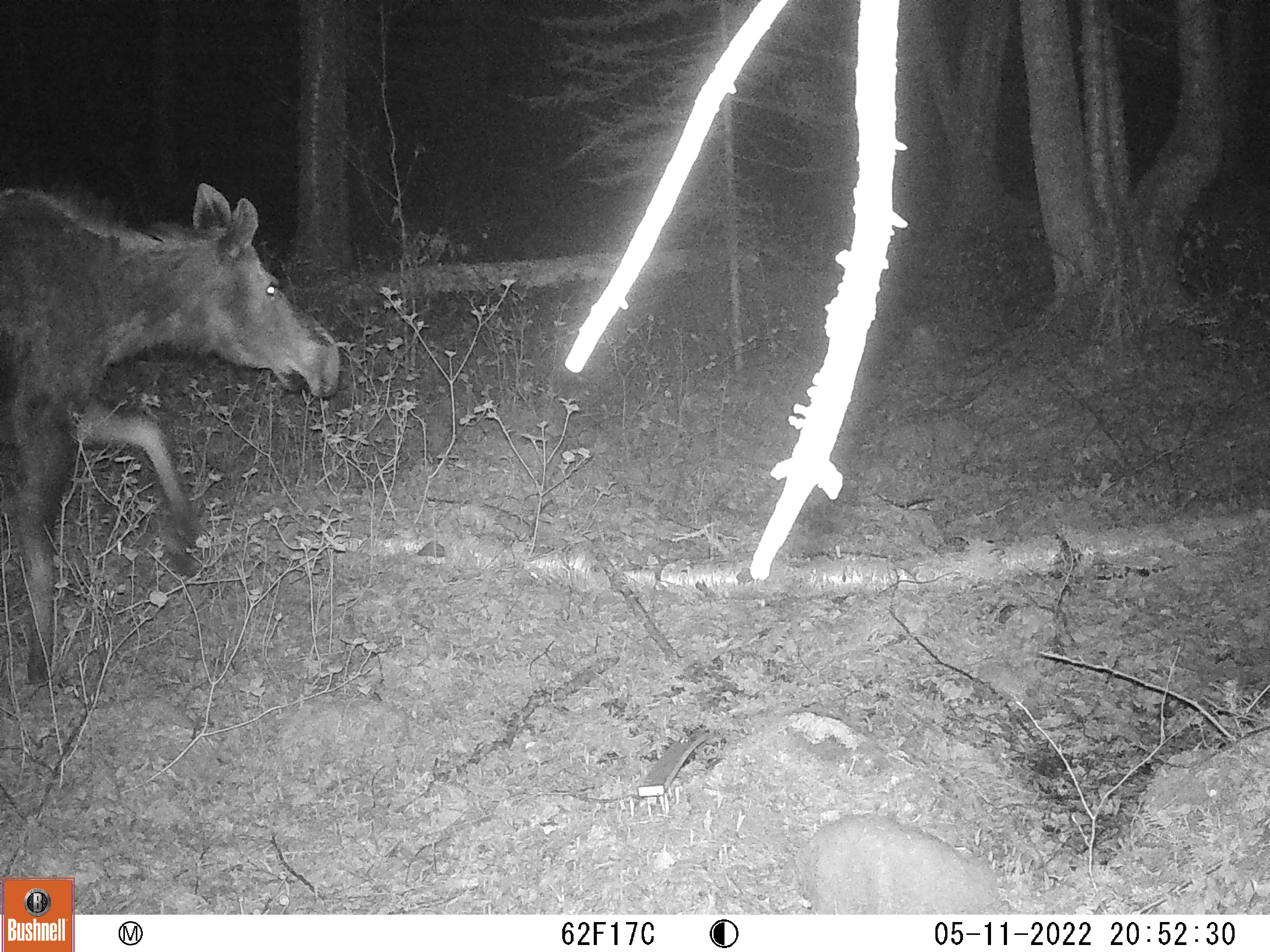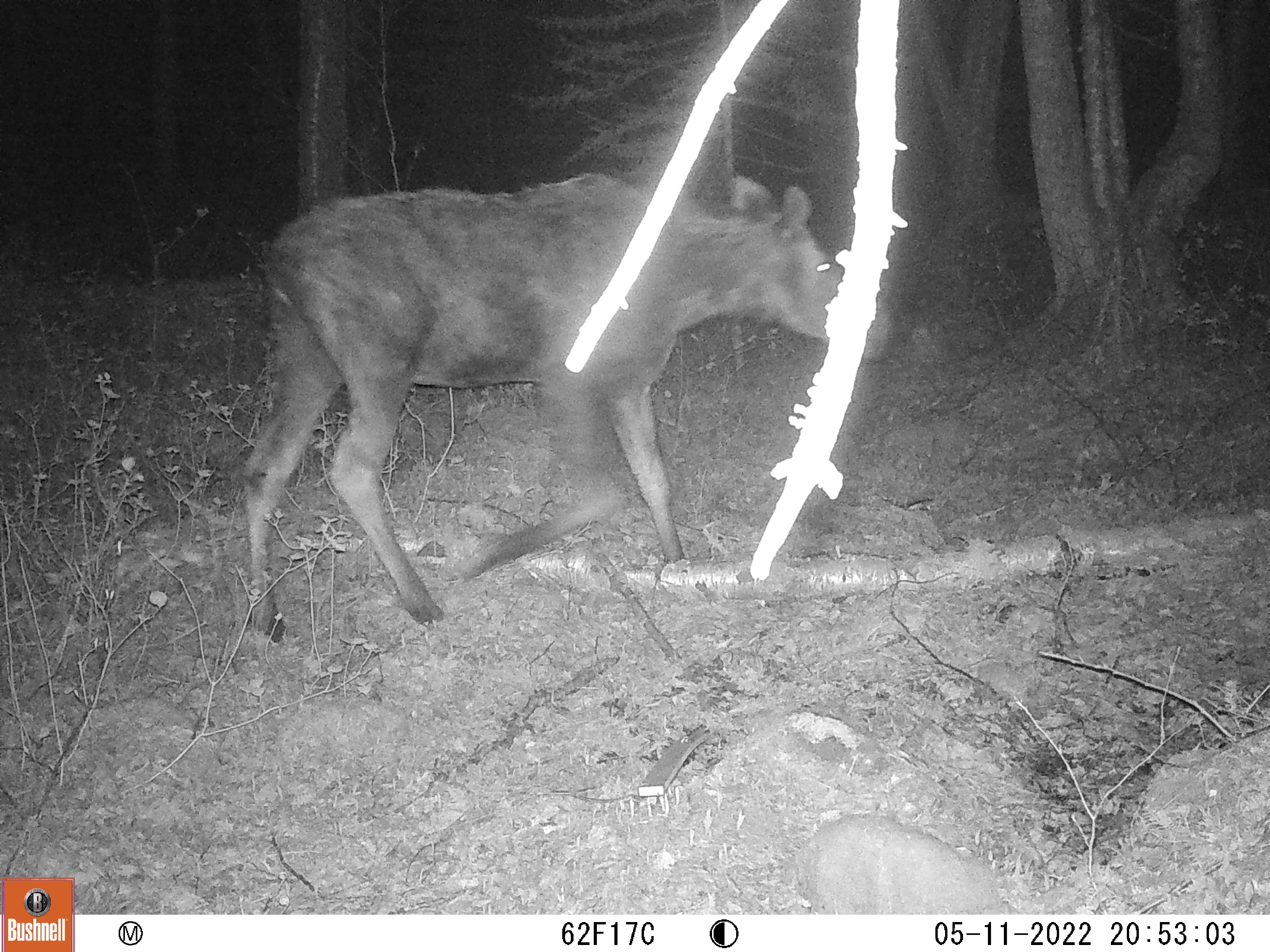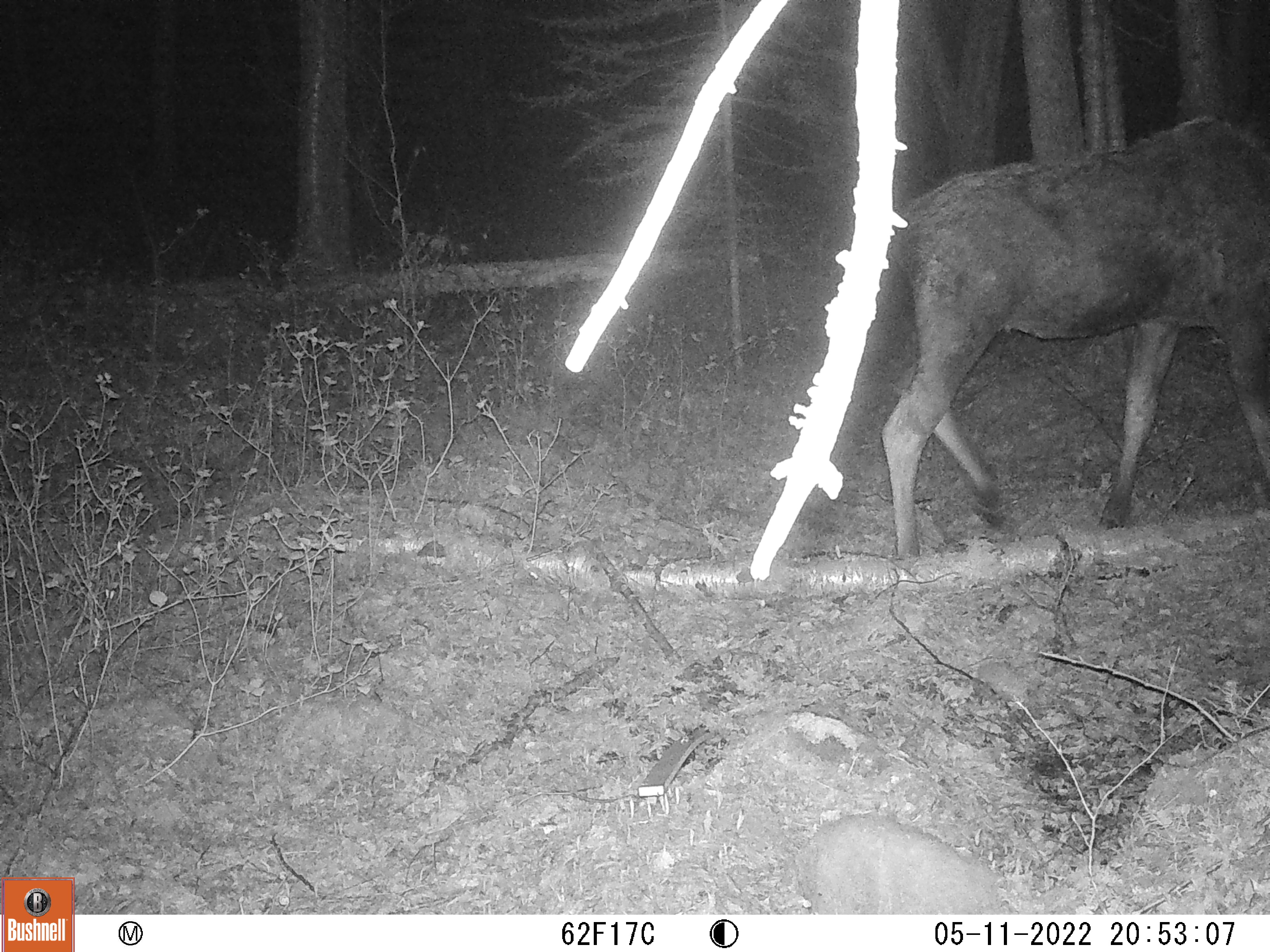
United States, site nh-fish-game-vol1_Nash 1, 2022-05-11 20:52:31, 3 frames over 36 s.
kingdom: Animalia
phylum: Chordata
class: Mammalia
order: Artiodactyla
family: Cervidae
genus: Alces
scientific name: Alces alces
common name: moose